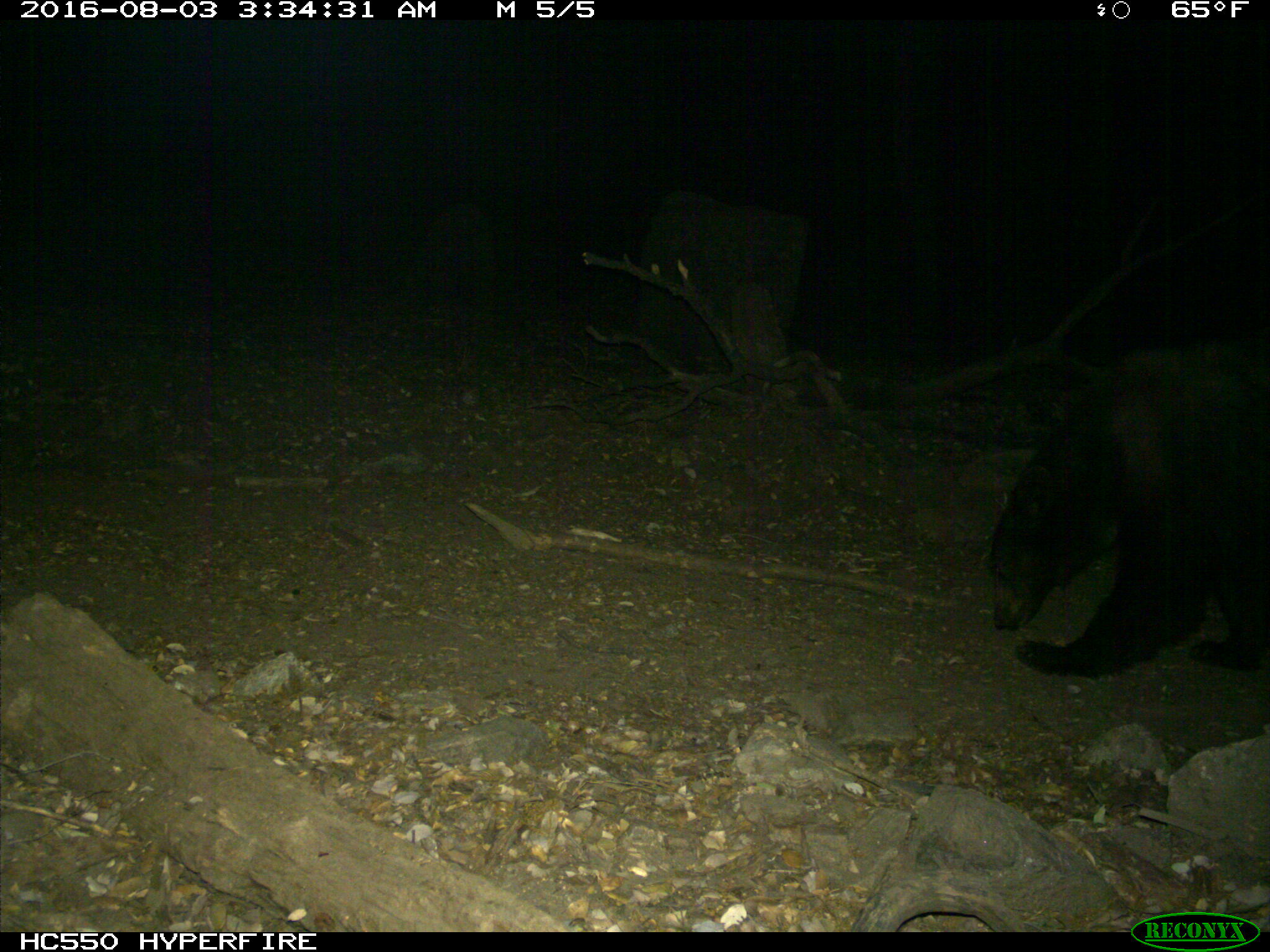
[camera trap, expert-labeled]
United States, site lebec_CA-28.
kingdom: Animalia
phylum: Chordata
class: Mammalia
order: Carnivora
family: Ursidae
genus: Ursus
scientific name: Ursus americanus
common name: american black bear